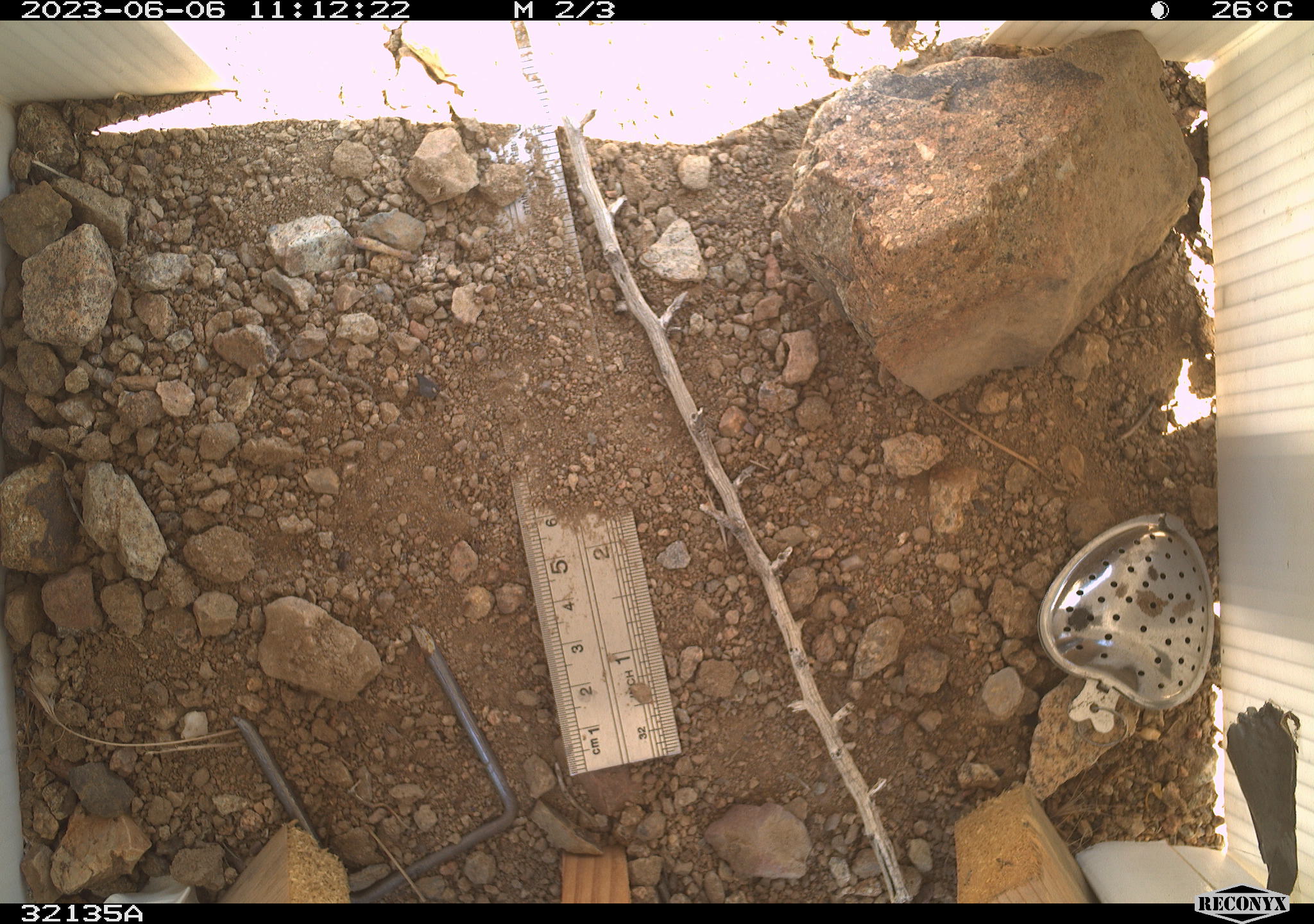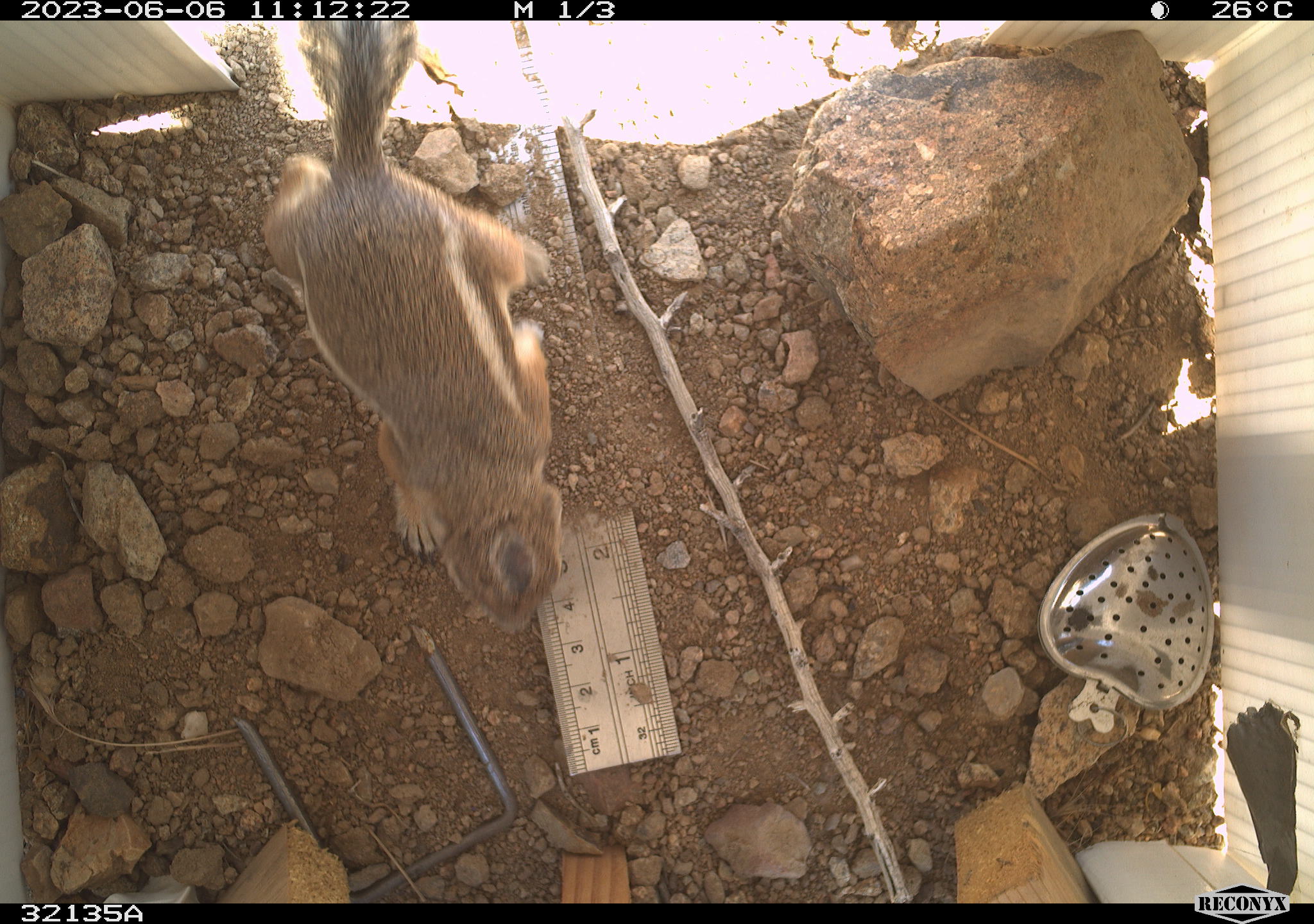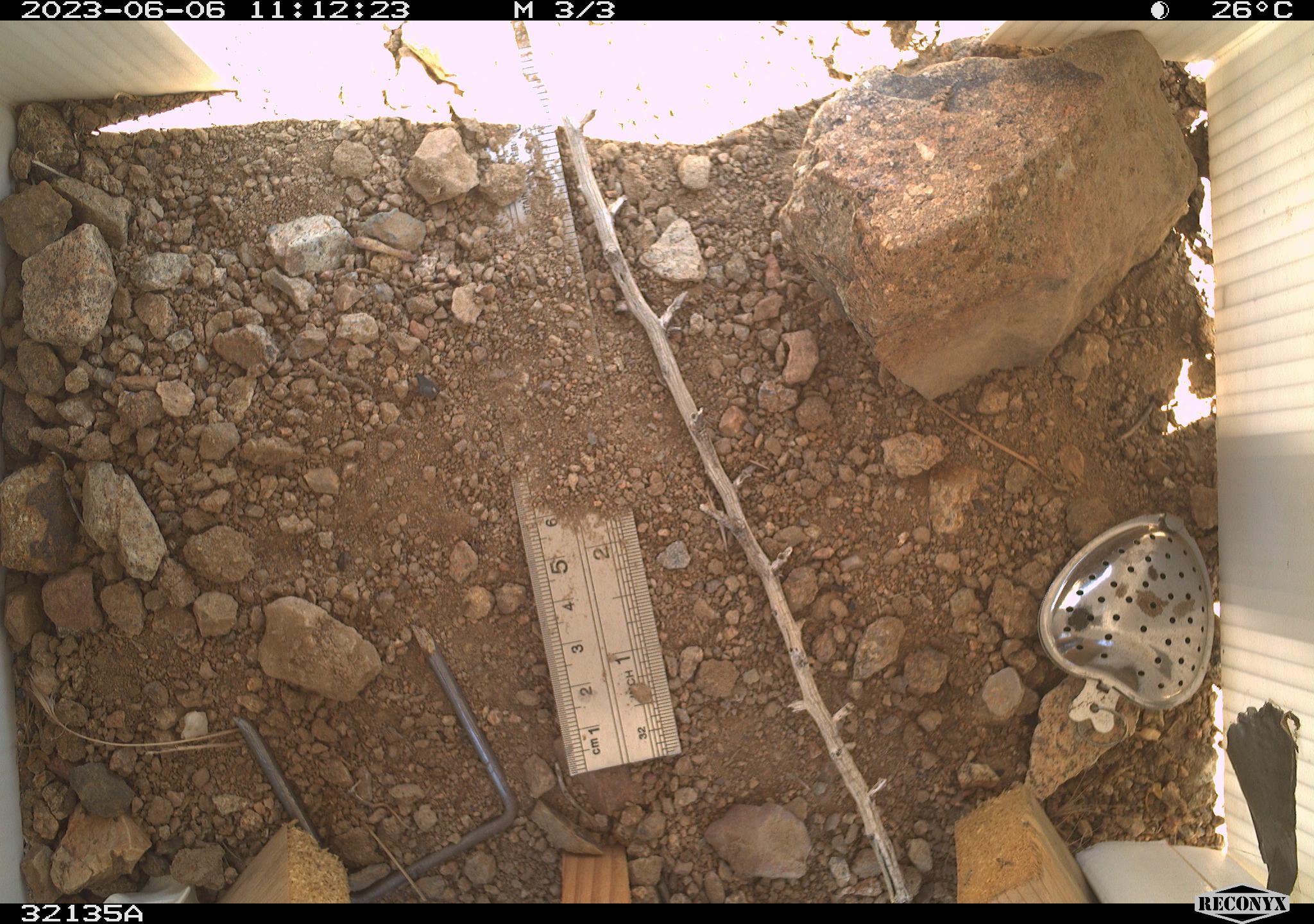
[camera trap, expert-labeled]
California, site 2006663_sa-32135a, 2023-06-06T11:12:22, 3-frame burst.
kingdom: Animalia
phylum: Chordata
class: Mammalia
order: Rodentia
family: Sciuridae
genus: Ammospermophilus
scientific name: Ammospermophilus leucurus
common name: white-tailed antelope squirrel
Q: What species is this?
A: White-tailed antelope squirrel (Ammospermophilus leucurus).